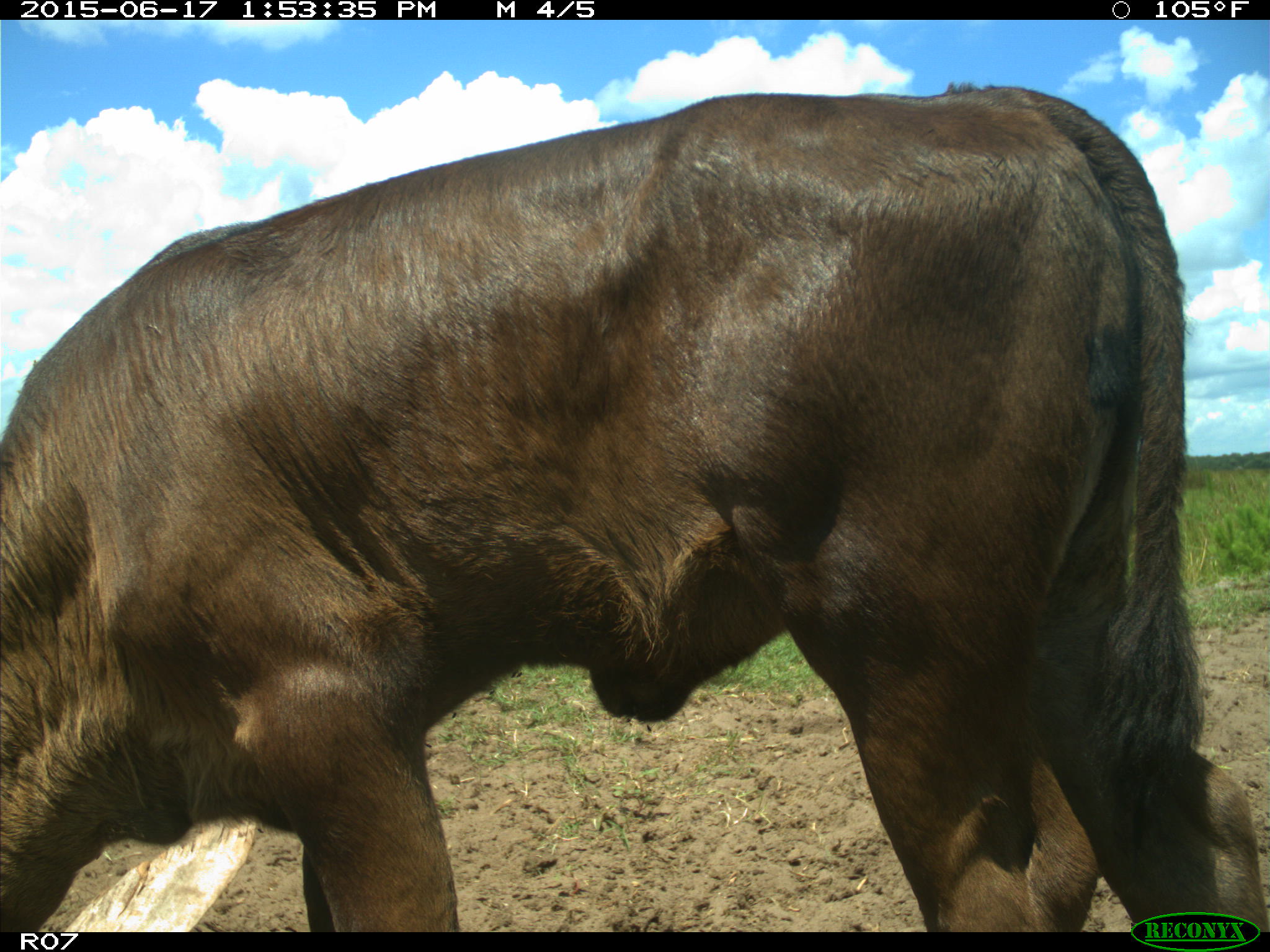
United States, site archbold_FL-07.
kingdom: Animalia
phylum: Chordata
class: Mammalia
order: Artiodactyla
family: Bovidae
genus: Bos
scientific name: Bos taurus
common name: domestic cow